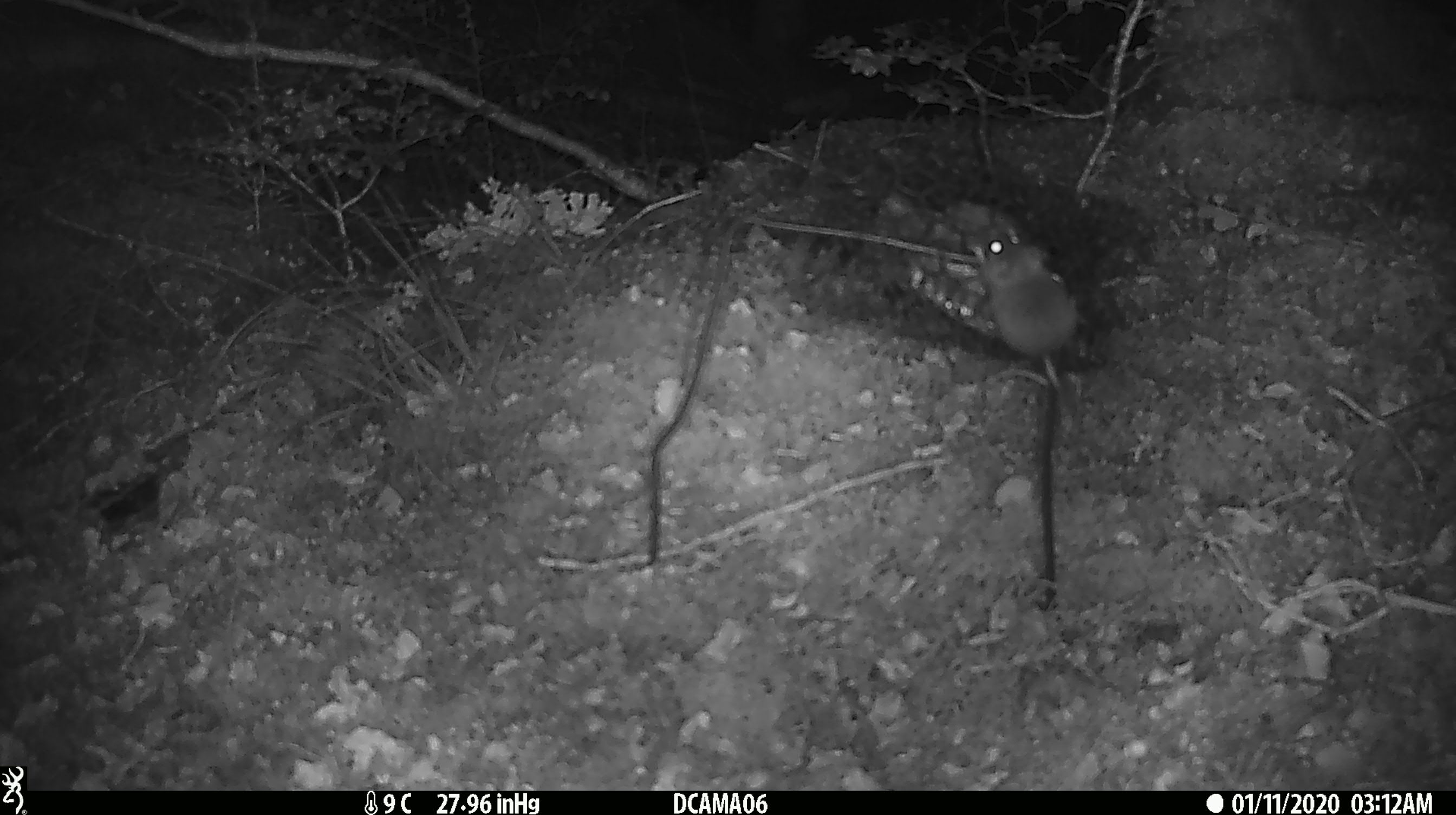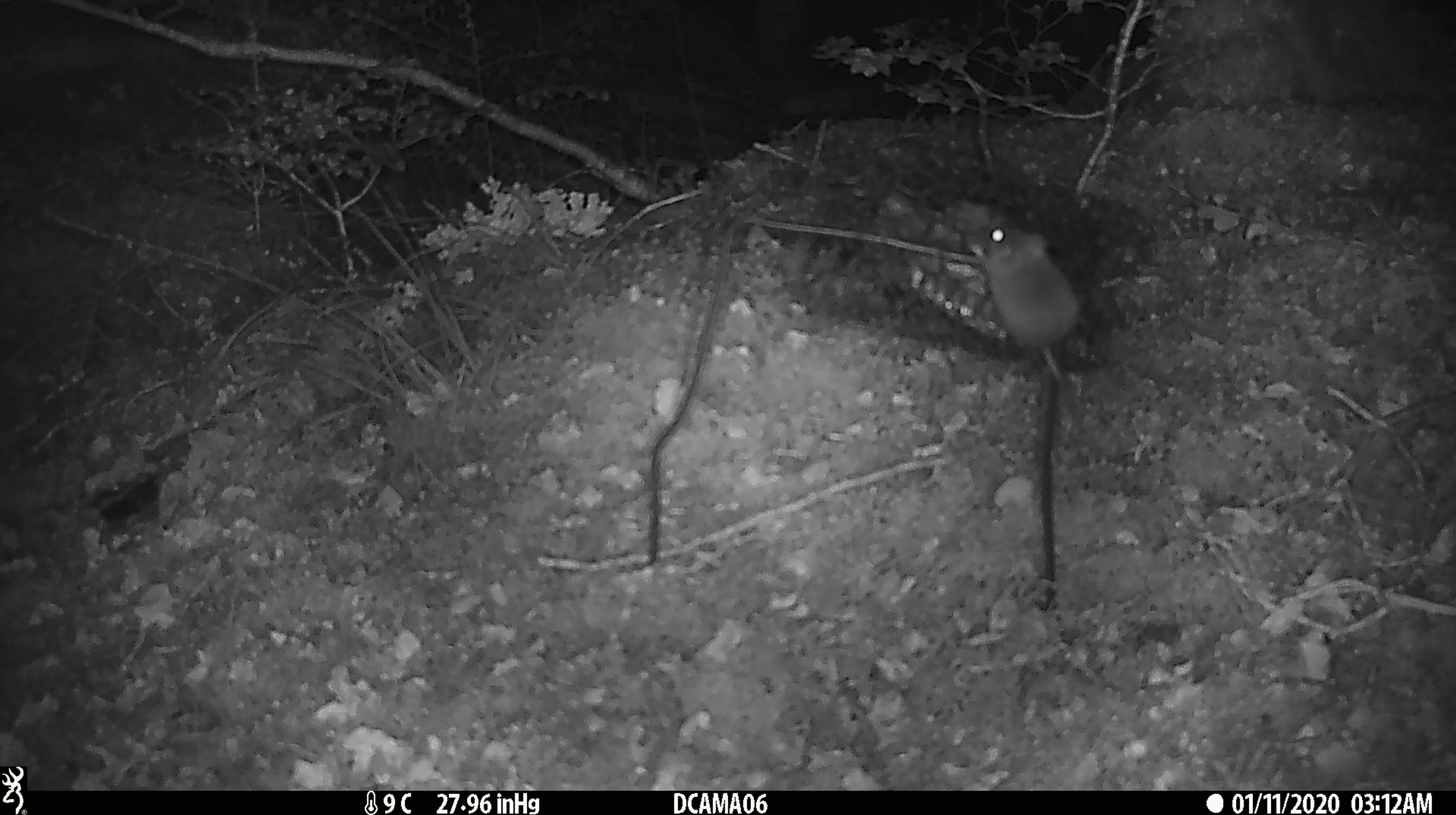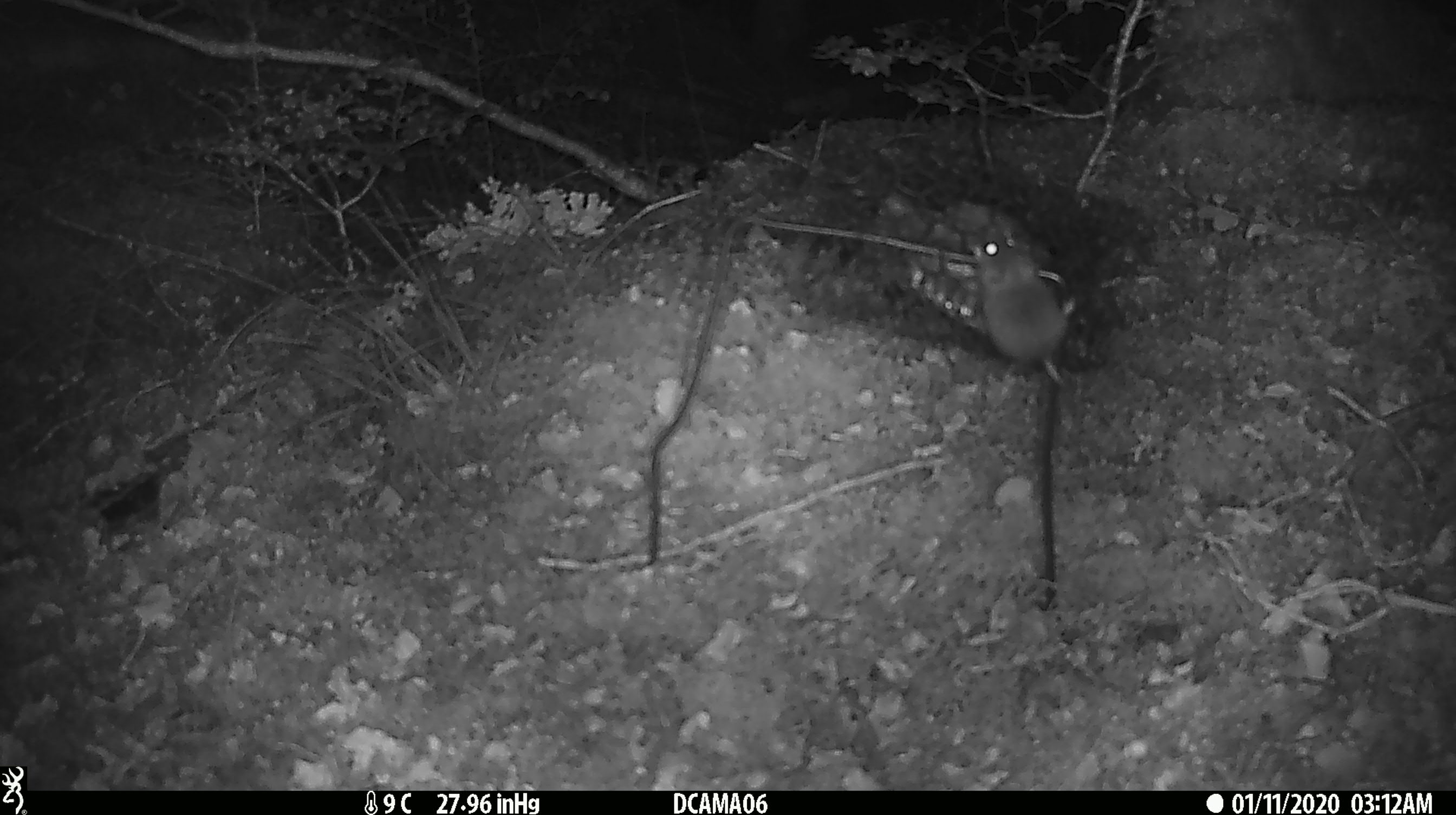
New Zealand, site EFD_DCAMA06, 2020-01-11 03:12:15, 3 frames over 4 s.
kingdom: Animalia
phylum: Chordata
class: Mammalia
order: Rodentia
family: Muridae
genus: Mus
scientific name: Mus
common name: mouse